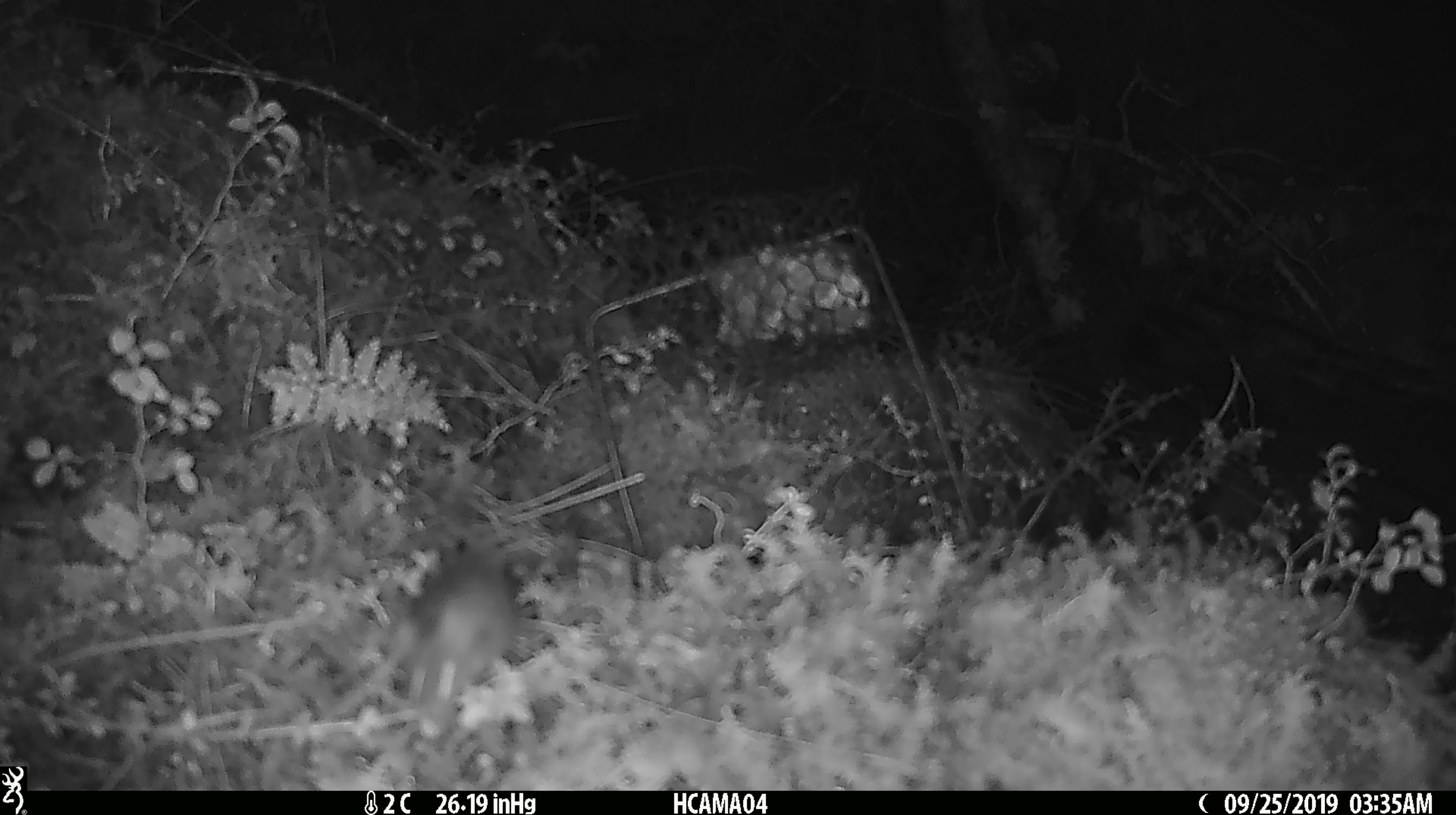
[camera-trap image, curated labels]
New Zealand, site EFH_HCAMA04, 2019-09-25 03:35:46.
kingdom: Animalia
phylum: Chordata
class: Mammalia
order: Rodentia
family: Muridae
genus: Mus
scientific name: Mus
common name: mouse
Mouse (Mus).